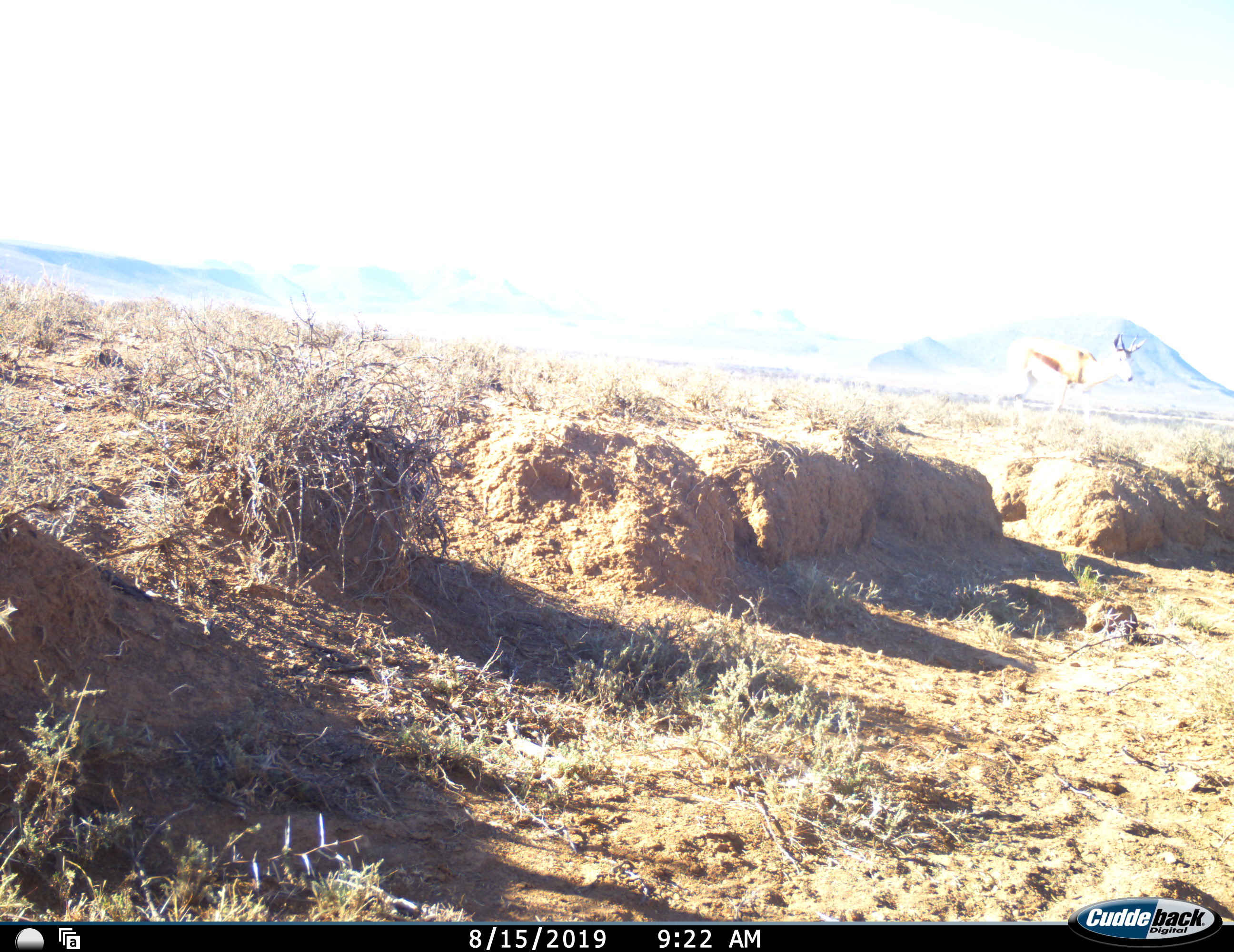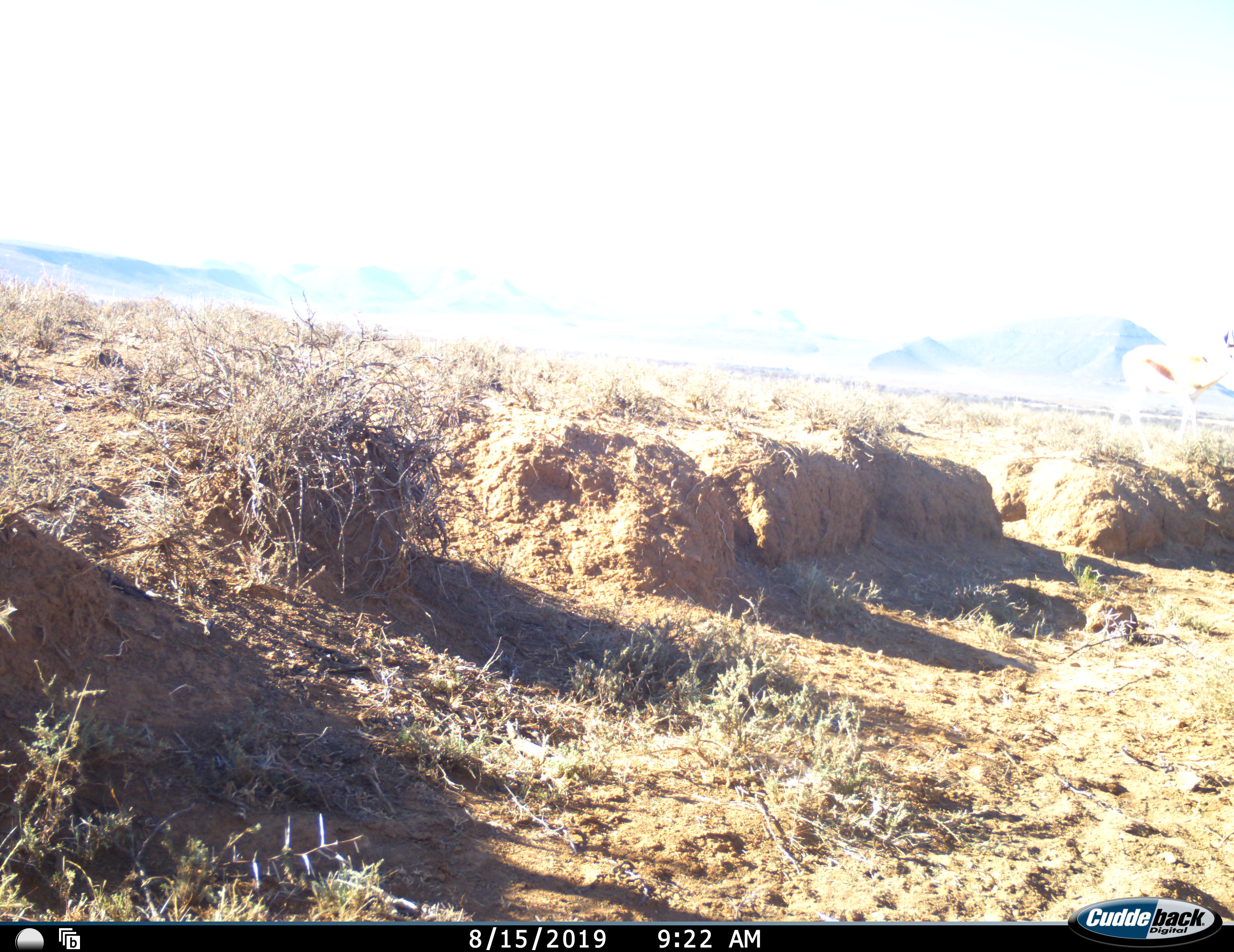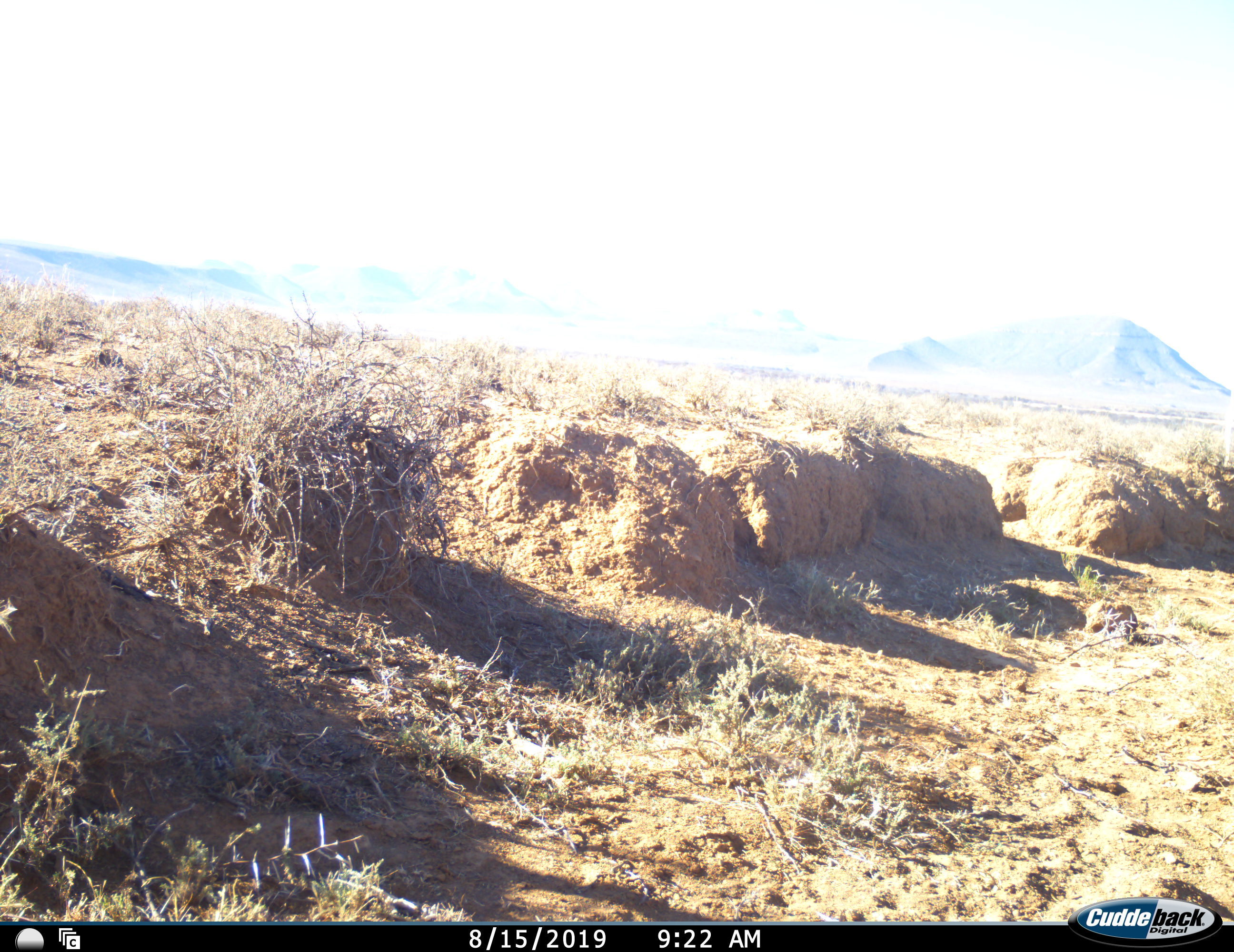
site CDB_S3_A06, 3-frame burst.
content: unidentified animal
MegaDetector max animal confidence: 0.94